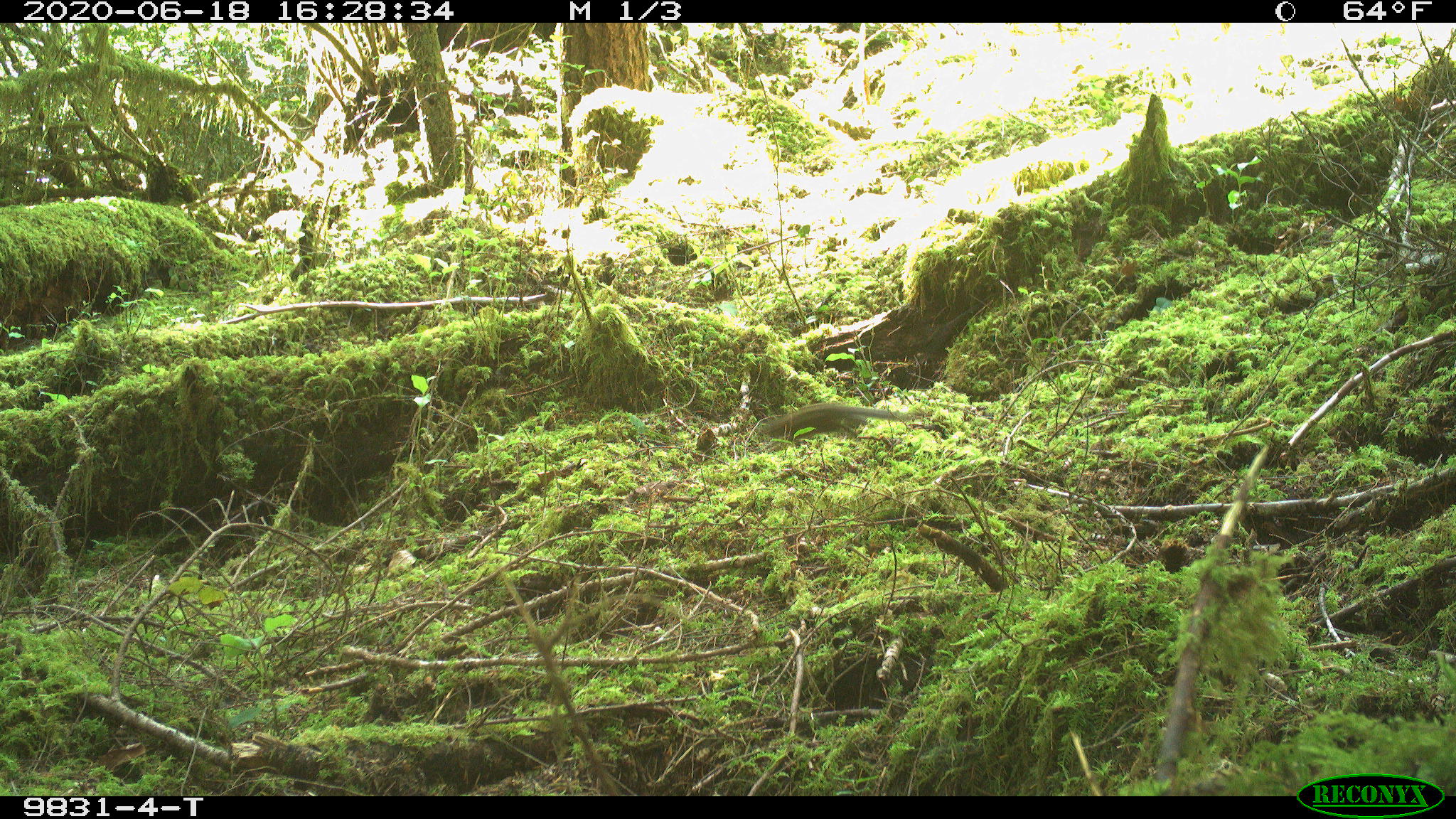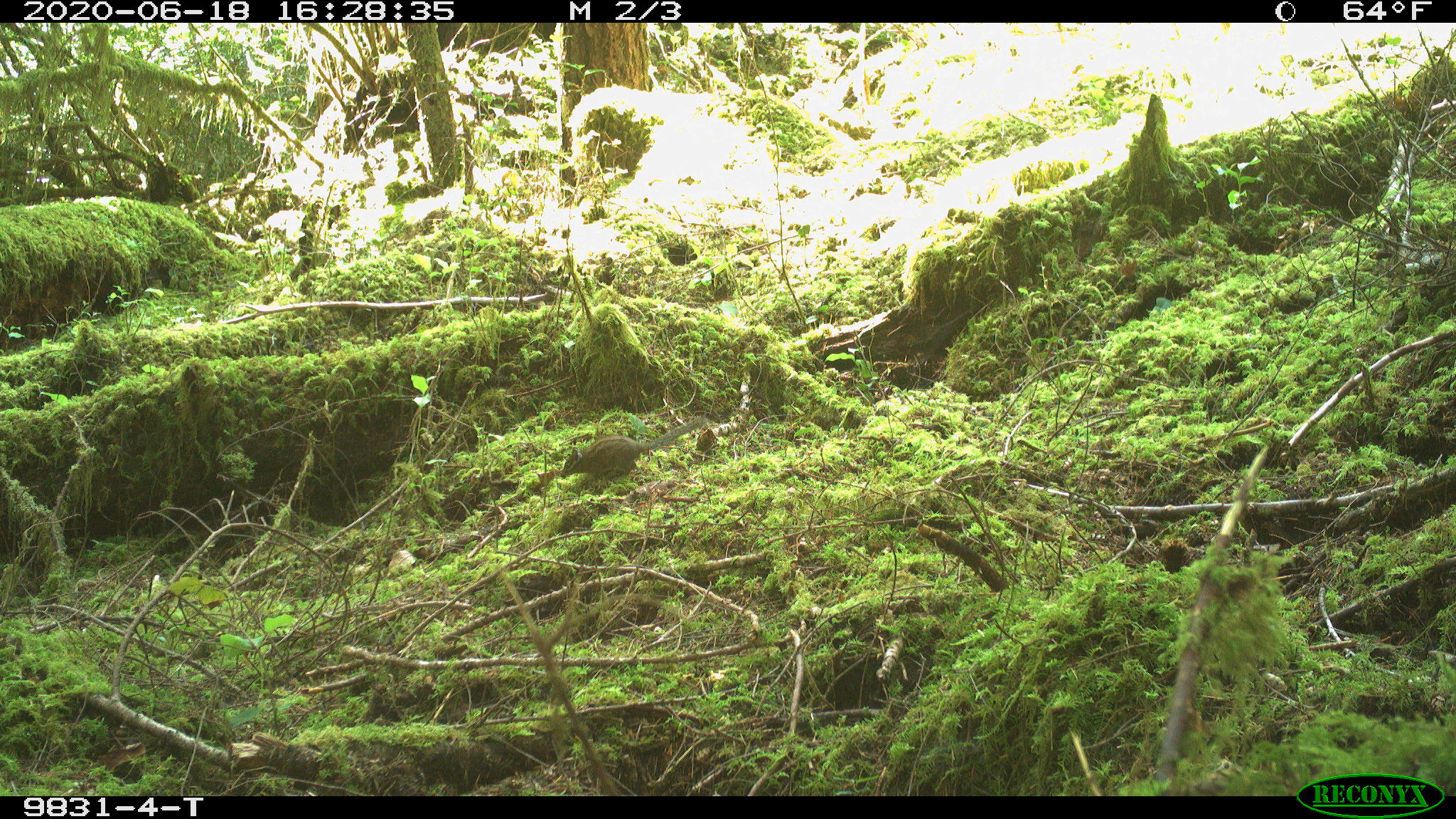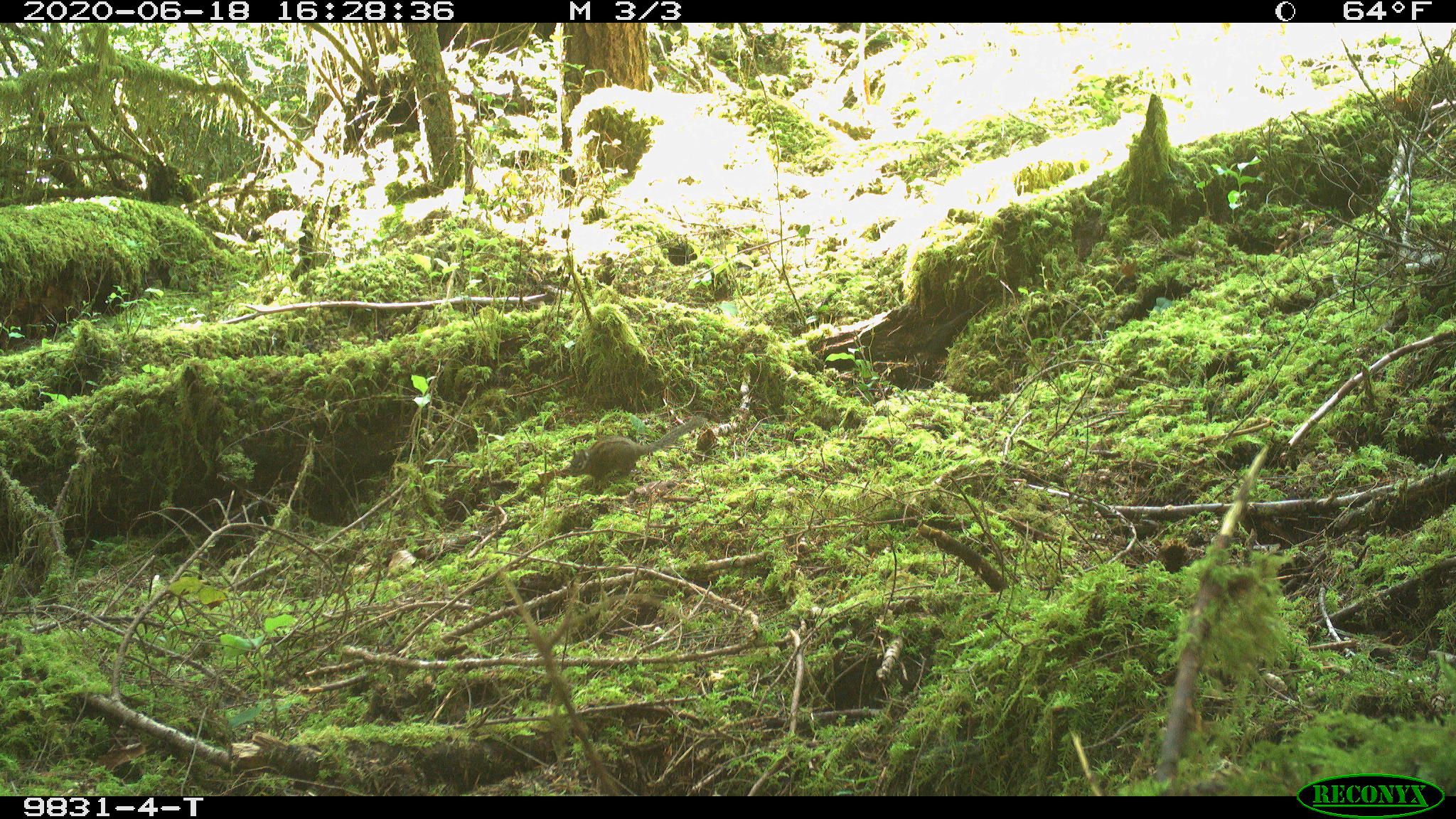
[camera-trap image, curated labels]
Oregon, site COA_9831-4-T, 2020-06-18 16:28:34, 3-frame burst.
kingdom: Animalia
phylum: Chordata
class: Mammalia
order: Rodentia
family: Sciuridae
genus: Neotamias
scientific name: Neotamias townsendii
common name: townsend's chipmunk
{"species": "townsend's chipmunk (Neotamias townsendii)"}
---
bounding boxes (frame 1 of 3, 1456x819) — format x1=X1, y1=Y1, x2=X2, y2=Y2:
townsend's chipmunk: x1=754, y1=399, x2=917, y2=446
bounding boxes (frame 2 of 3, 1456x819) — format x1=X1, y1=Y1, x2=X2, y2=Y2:
townsend's chipmunk: x1=554, y1=410, x2=710, y2=483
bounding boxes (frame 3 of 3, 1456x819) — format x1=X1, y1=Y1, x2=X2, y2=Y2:
townsend's chipmunk: x1=565, y1=411, x2=709, y2=491